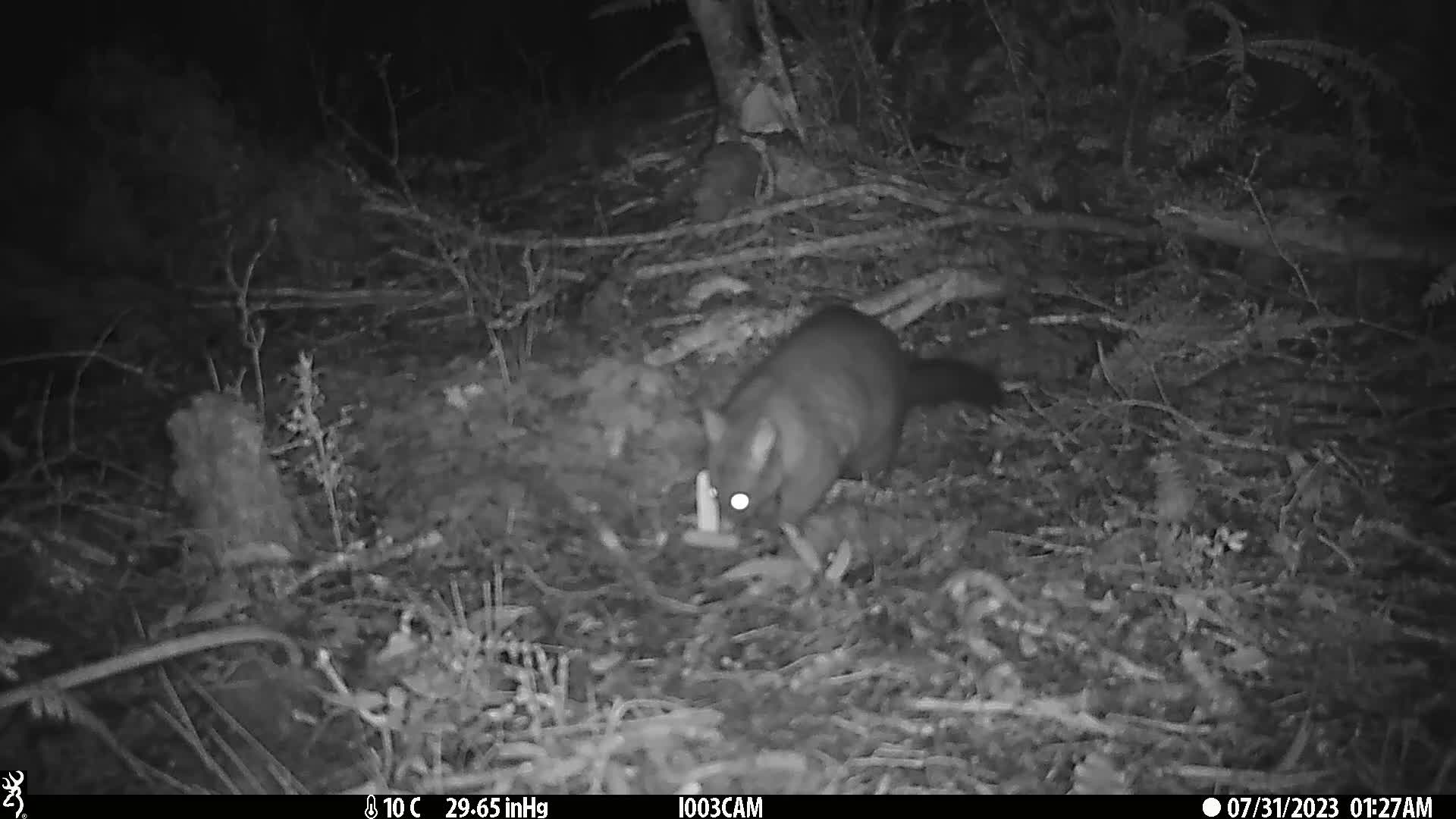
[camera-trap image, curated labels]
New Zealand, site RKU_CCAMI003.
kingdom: Animalia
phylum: Chordata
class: Mammalia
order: Diprotodontia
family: Phalangeridae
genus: Trichosurus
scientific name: Trichosurus vulpecula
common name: common brushtail possum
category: possum